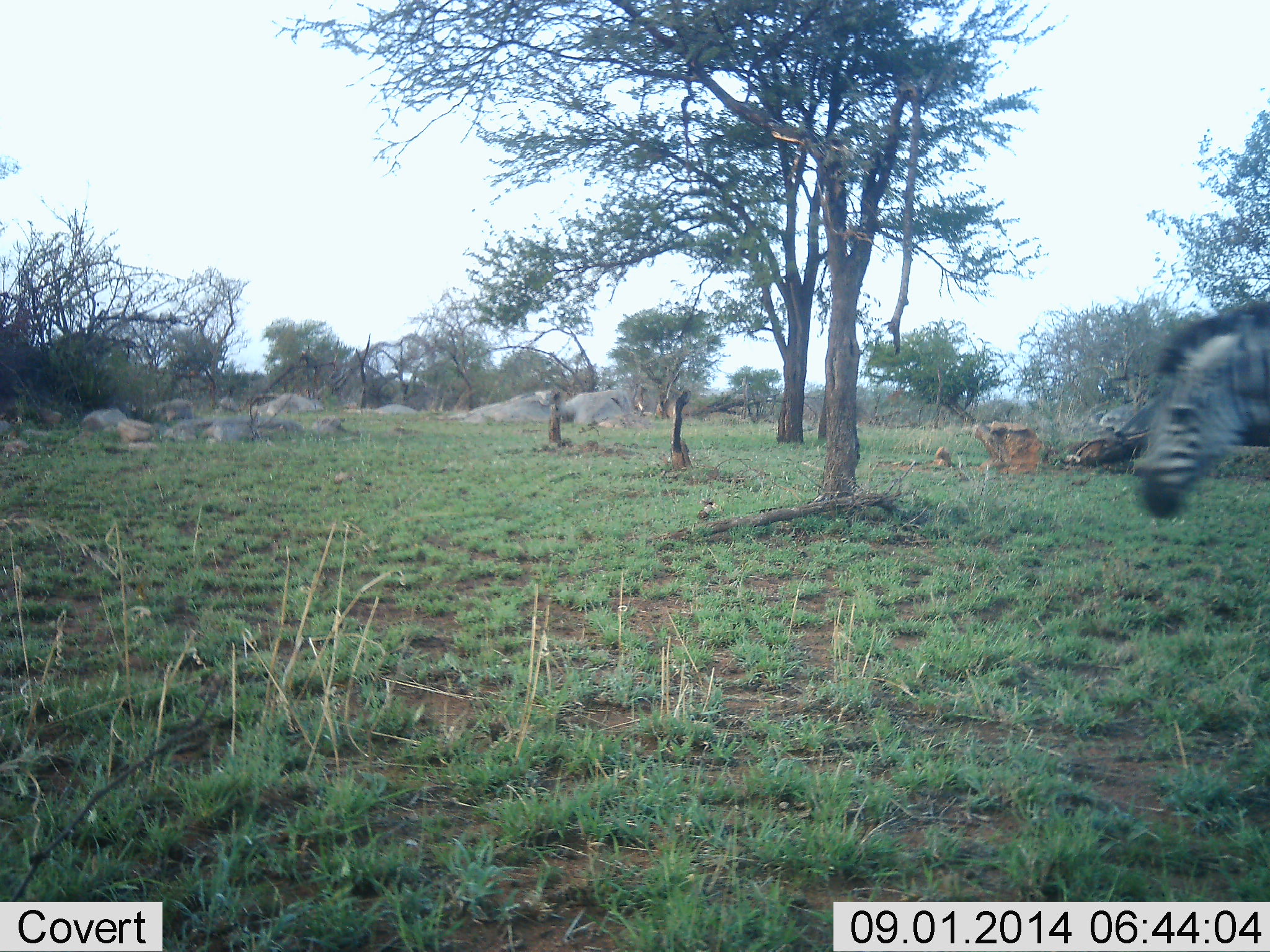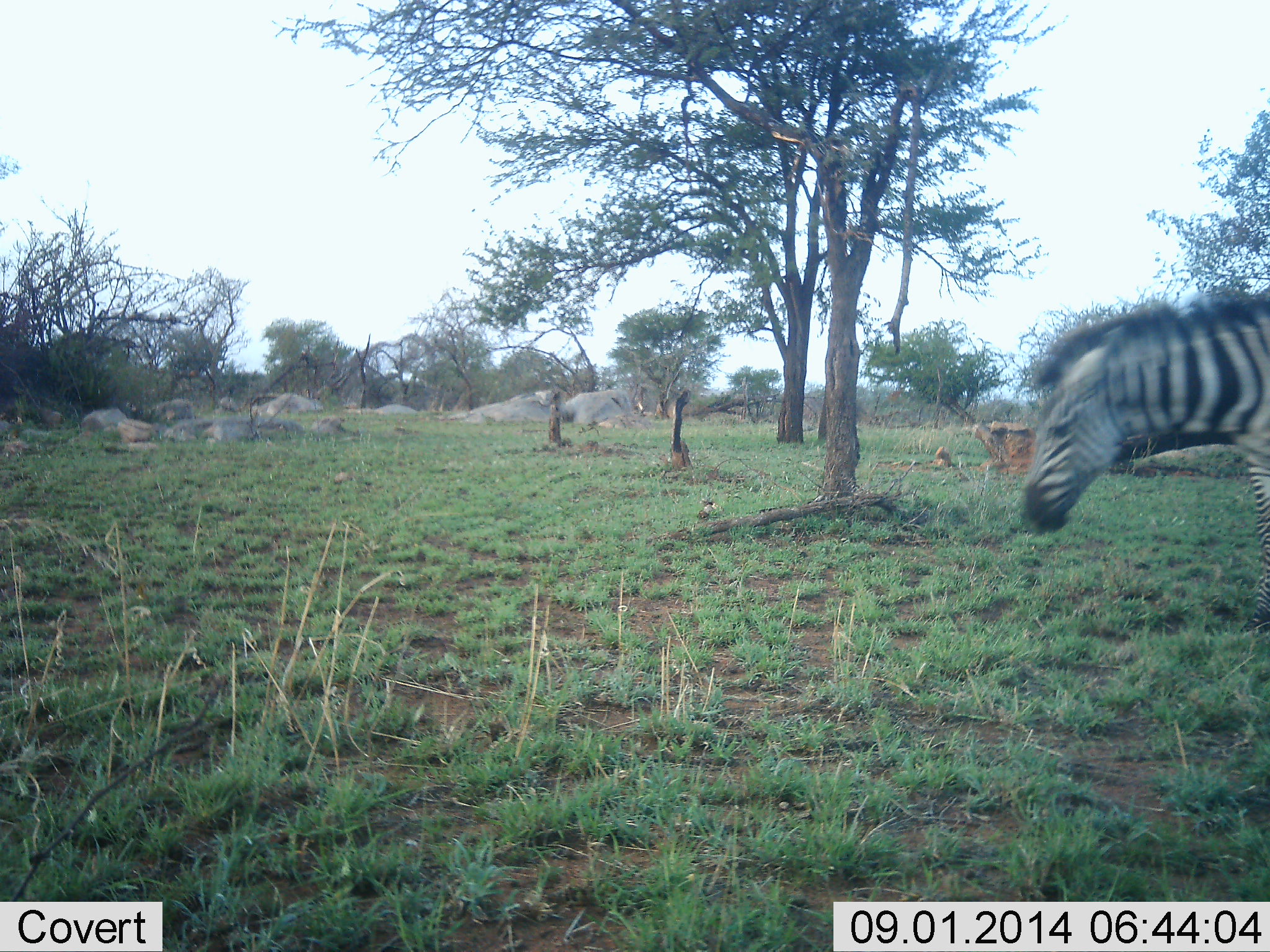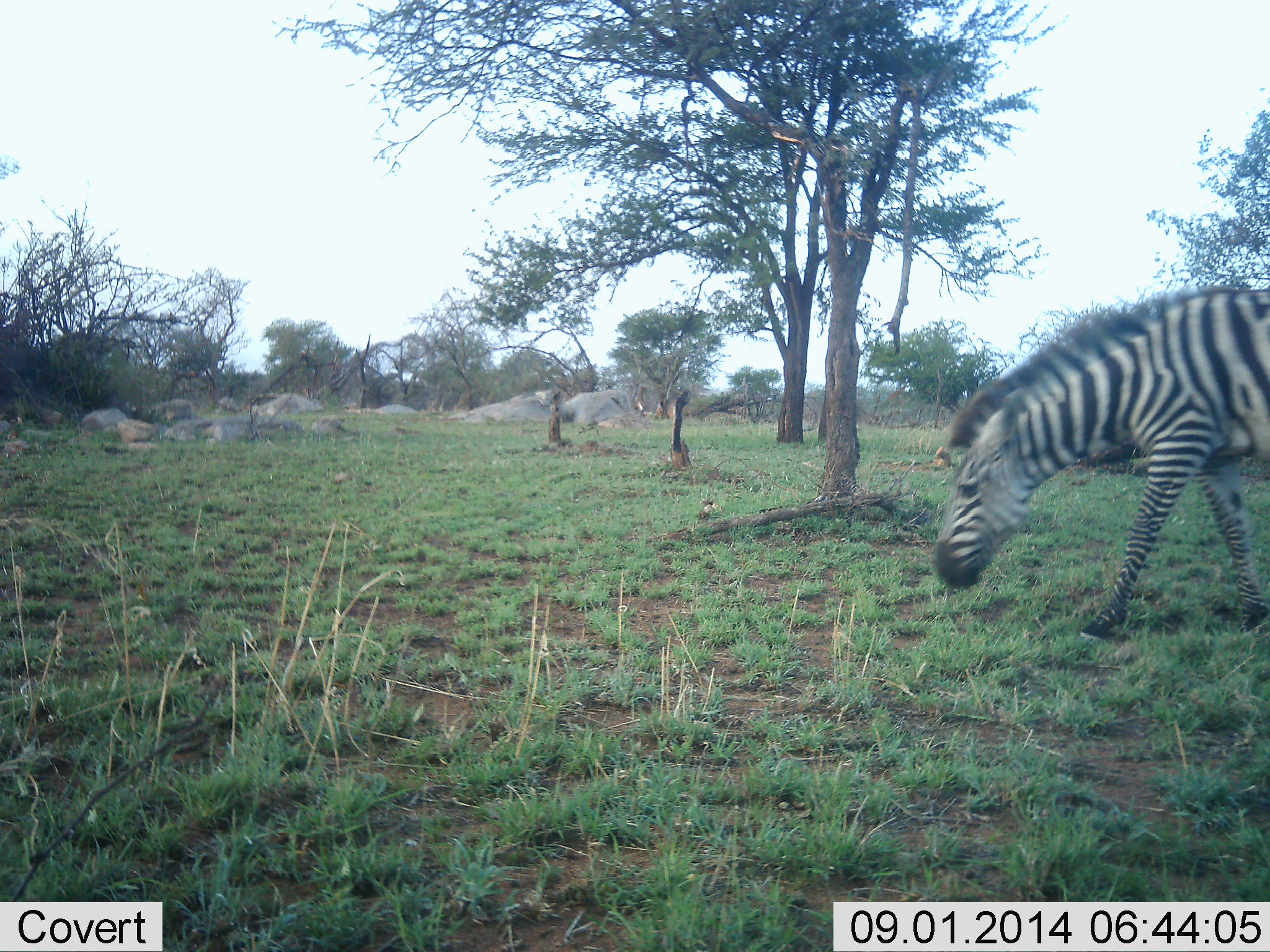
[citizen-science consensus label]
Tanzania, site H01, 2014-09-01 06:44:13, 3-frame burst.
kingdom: Animalia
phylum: Chordata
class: Mammalia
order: Perissodactyla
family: Equidae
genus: Equus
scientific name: Equus quagga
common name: plains zebra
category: zebra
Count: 1.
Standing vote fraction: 0%.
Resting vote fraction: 0%.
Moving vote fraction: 80%.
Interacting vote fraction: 0%.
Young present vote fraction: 0%.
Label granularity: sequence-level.